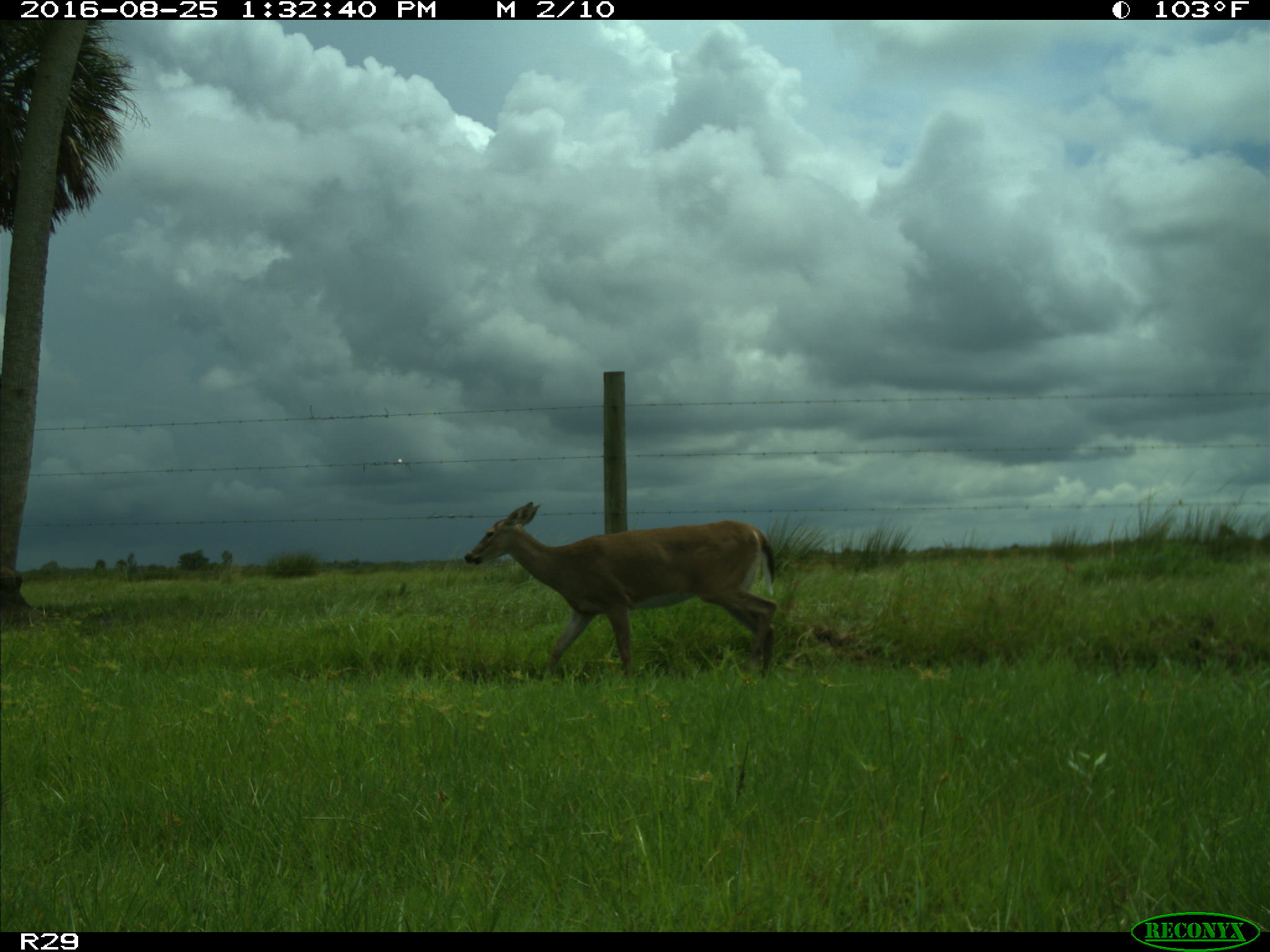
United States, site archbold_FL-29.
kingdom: Animalia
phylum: Chordata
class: Mammalia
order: Artiodactyla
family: Cervidae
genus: Odocoileus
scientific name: Odocoileus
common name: deer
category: unidentified deer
Unidentified deer (deer) (Odocoileus).